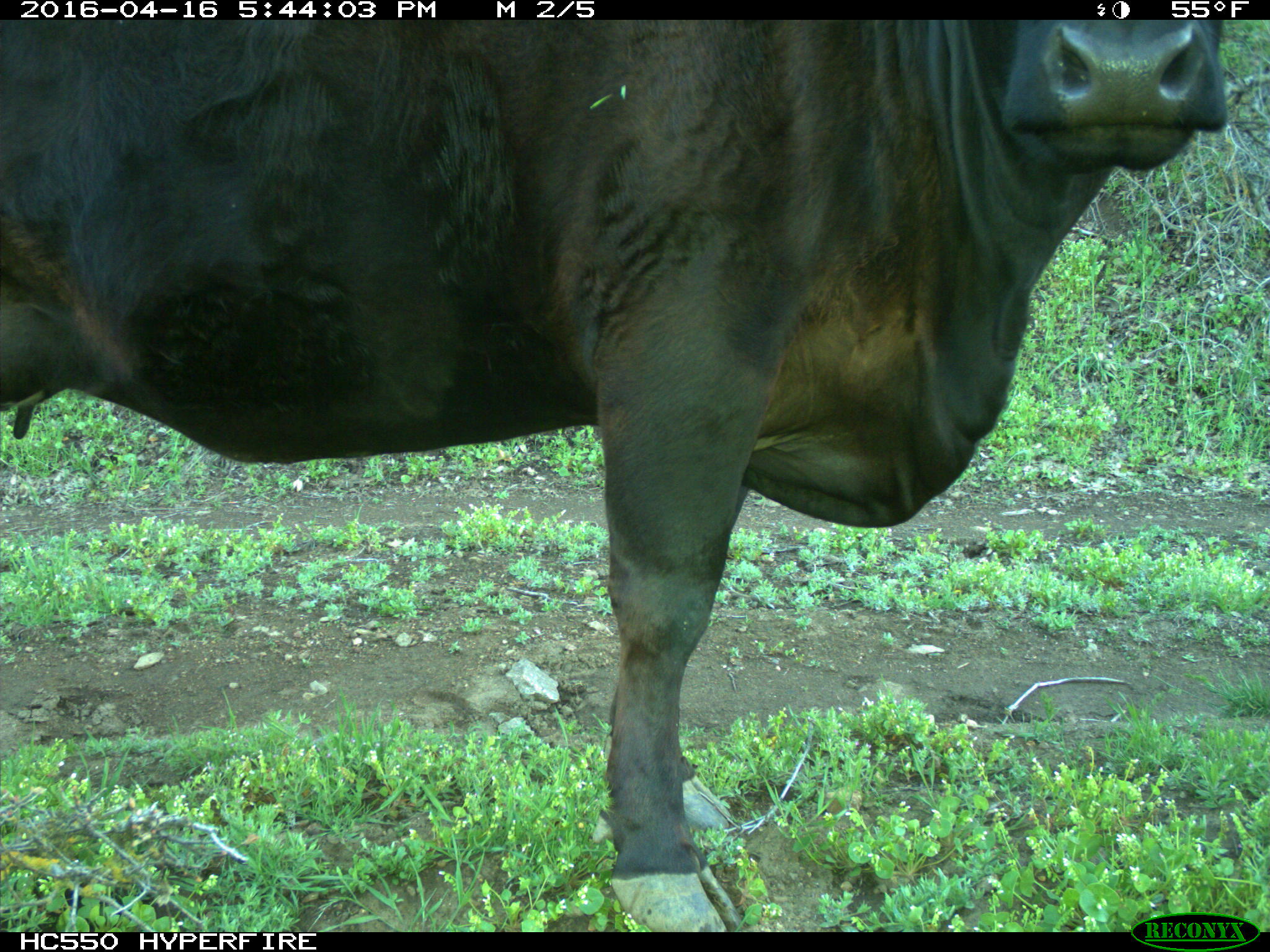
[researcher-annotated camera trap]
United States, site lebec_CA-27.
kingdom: Animalia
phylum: Chordata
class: Mammalia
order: Artiodactyla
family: Bovidae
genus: Bos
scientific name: Bos taurus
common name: domestic cow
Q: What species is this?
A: Bos taurus (domestic cow).